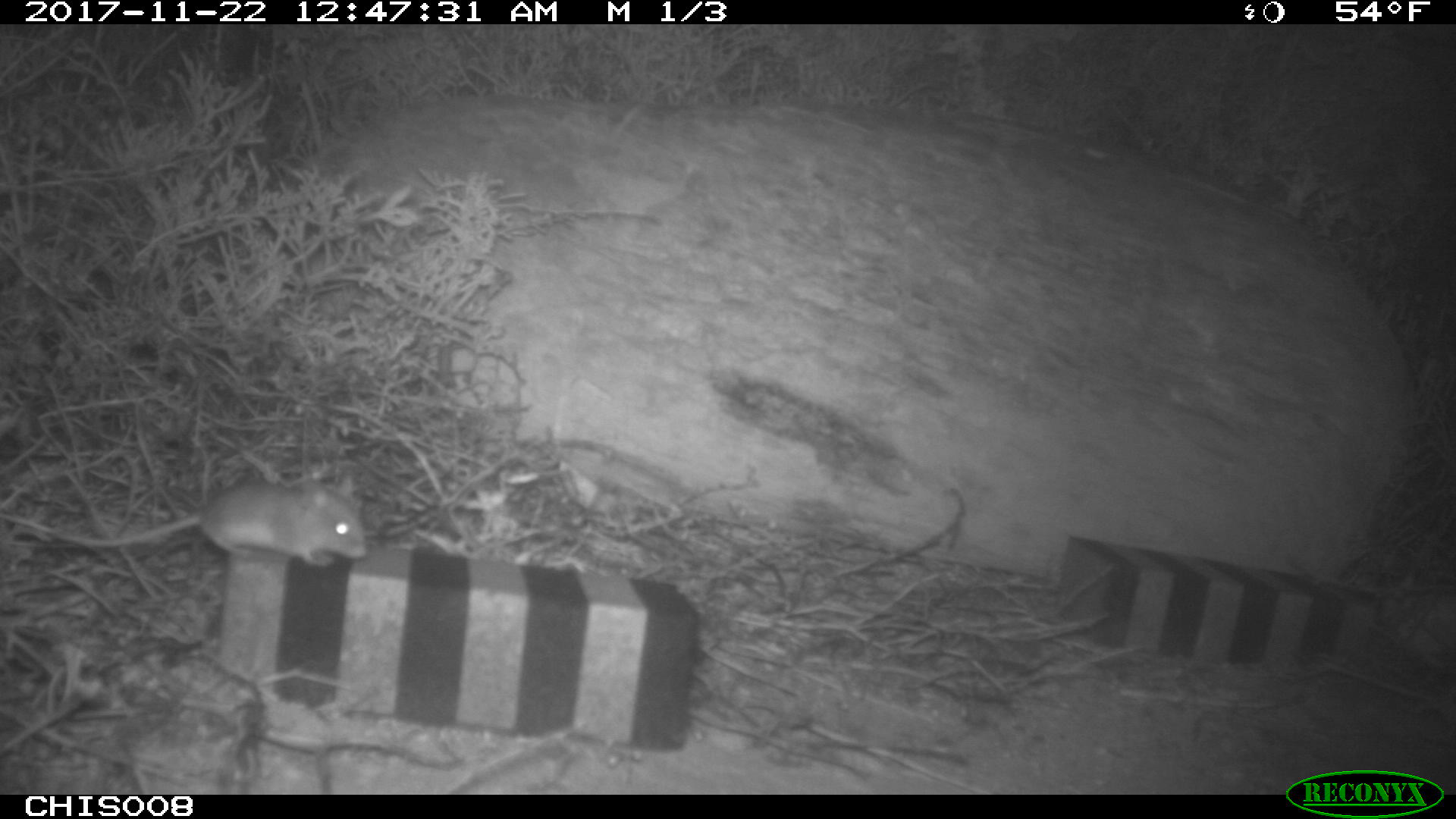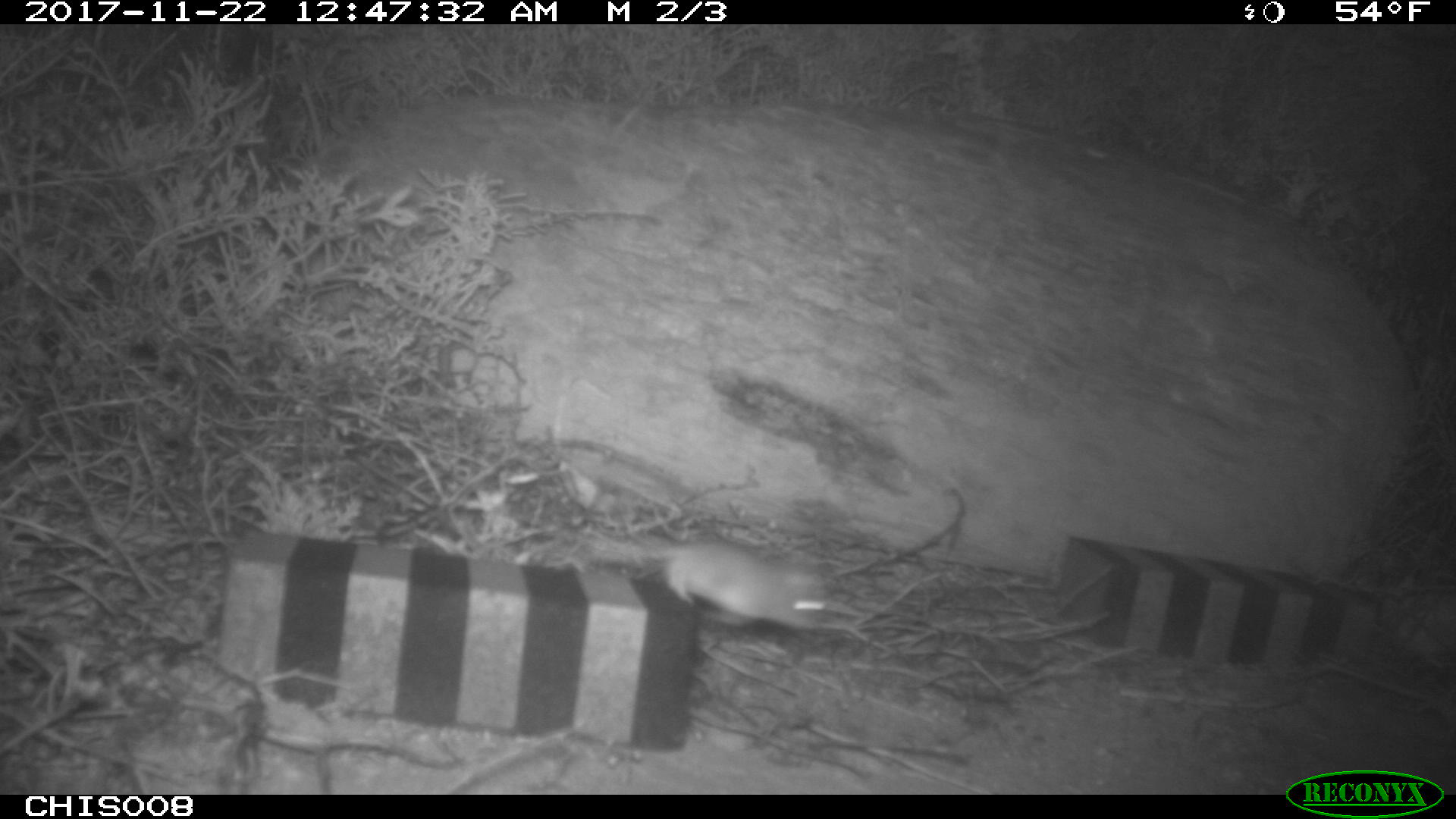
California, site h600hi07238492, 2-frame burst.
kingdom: Animalia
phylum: Chordata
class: Mammalia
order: Rodentia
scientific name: Rodentia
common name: rodent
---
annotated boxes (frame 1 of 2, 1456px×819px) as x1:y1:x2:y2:
rodent: 45:476:366:569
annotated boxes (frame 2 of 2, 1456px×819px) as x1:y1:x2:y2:
rodent: 591:536:830:632